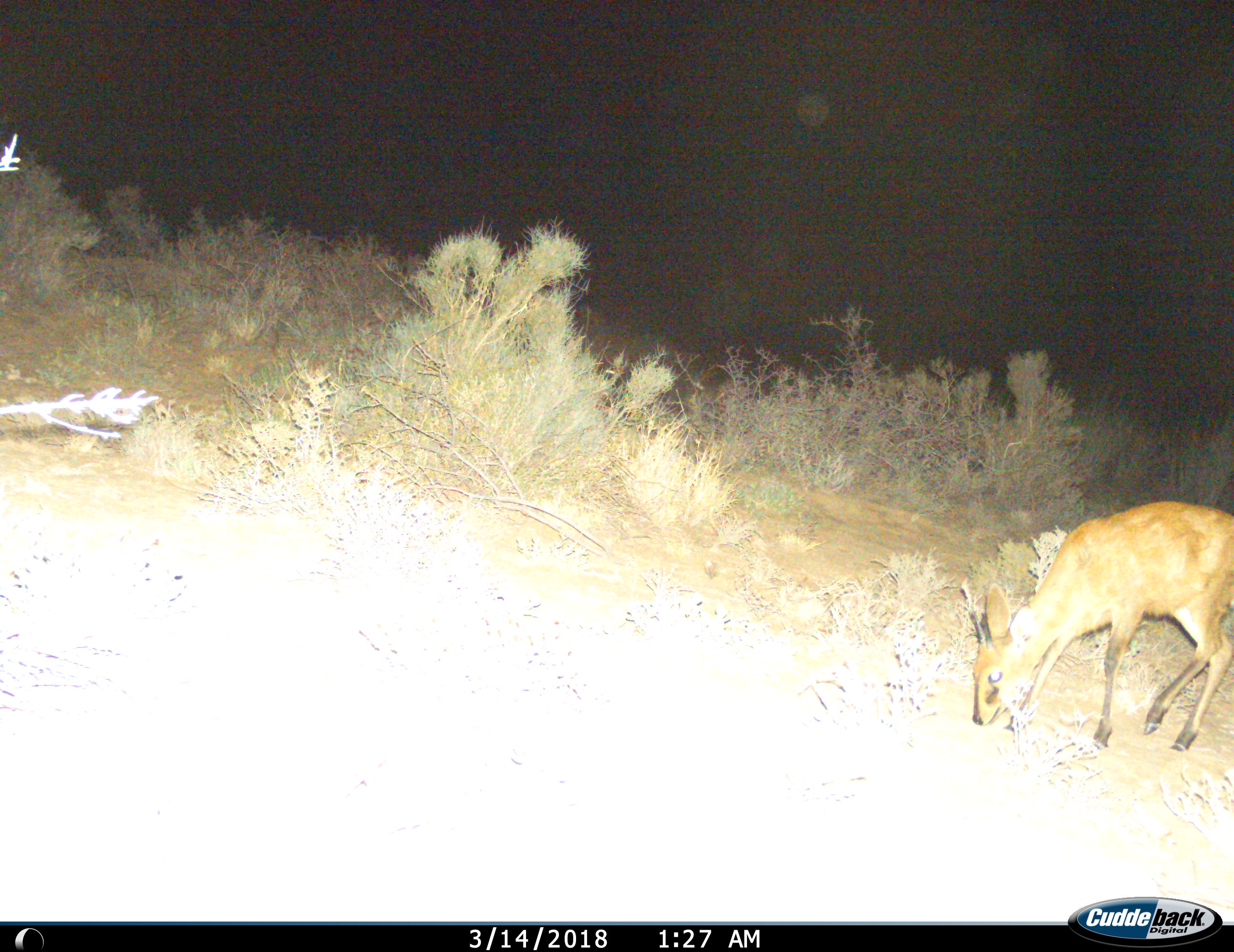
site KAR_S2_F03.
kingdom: Animalia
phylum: Chordata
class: Mammalia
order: Artiodactyla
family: Bovidae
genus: Sylvicapra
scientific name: Sylvicapra grimmia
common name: common duiker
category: duikercommongrey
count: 1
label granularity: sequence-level